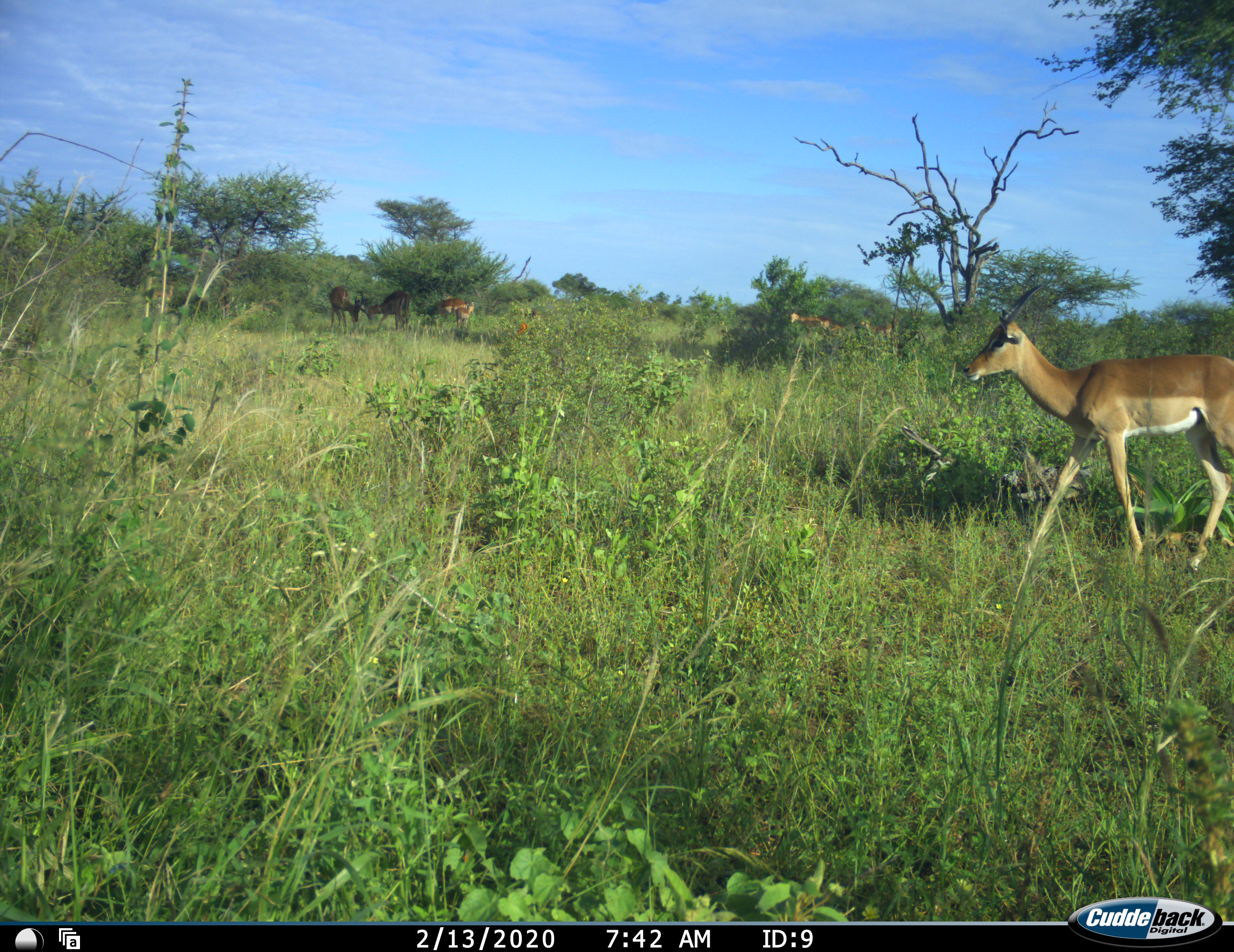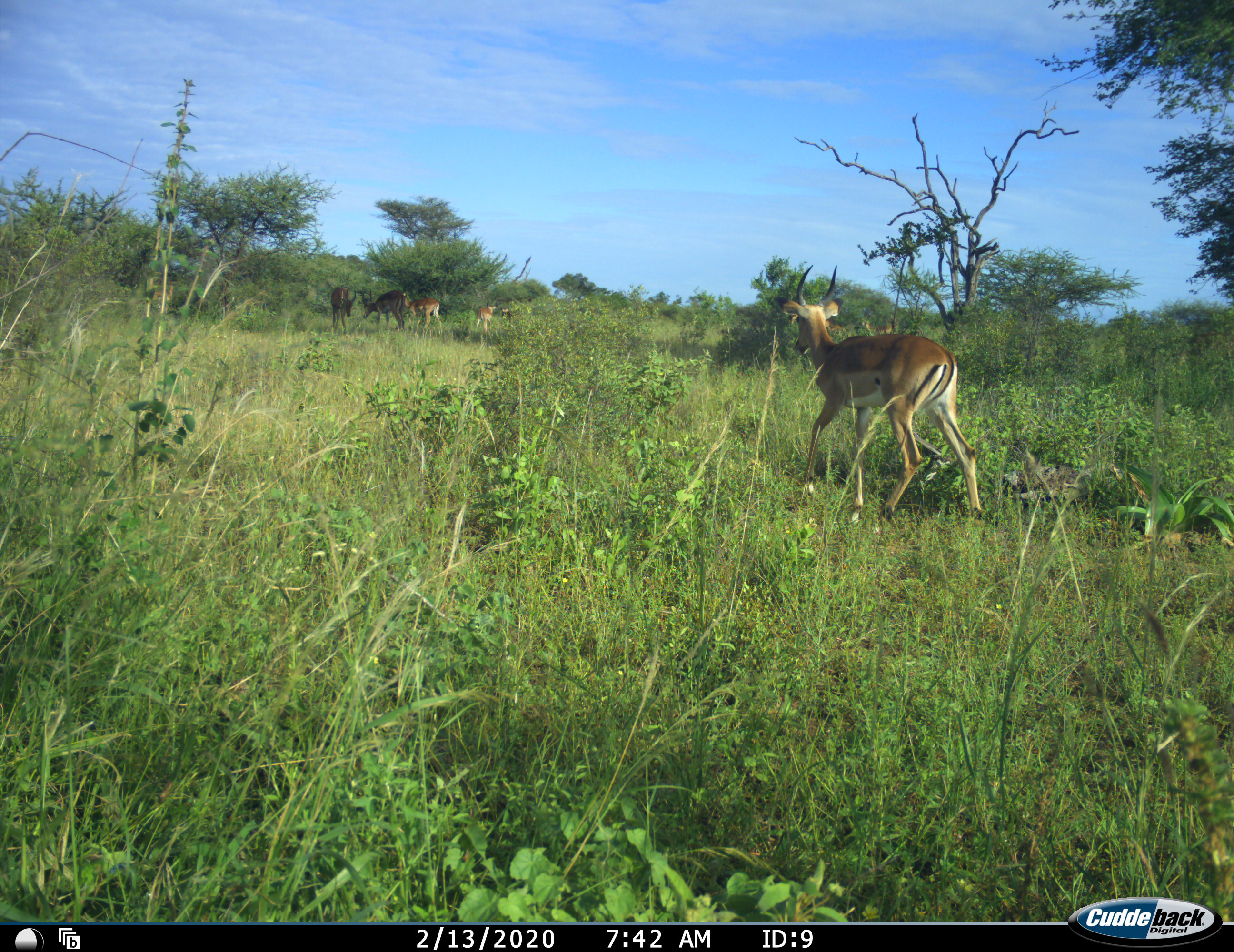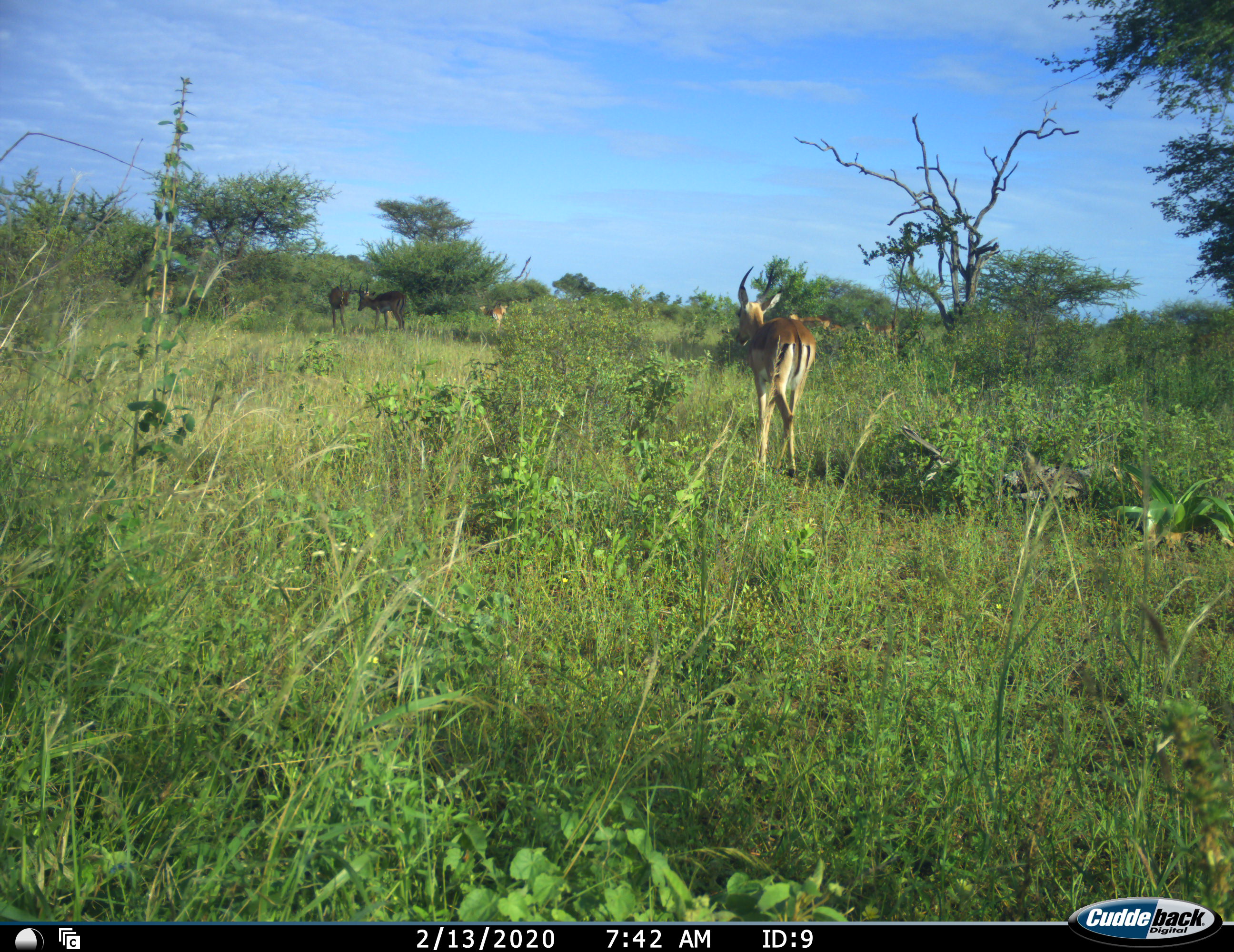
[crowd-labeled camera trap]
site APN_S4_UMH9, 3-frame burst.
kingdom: Animalia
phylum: Chordata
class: Mammalia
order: Artiodactyla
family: Bovidae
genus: Aepyceros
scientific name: Aepyceros melampus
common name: impala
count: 6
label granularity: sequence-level